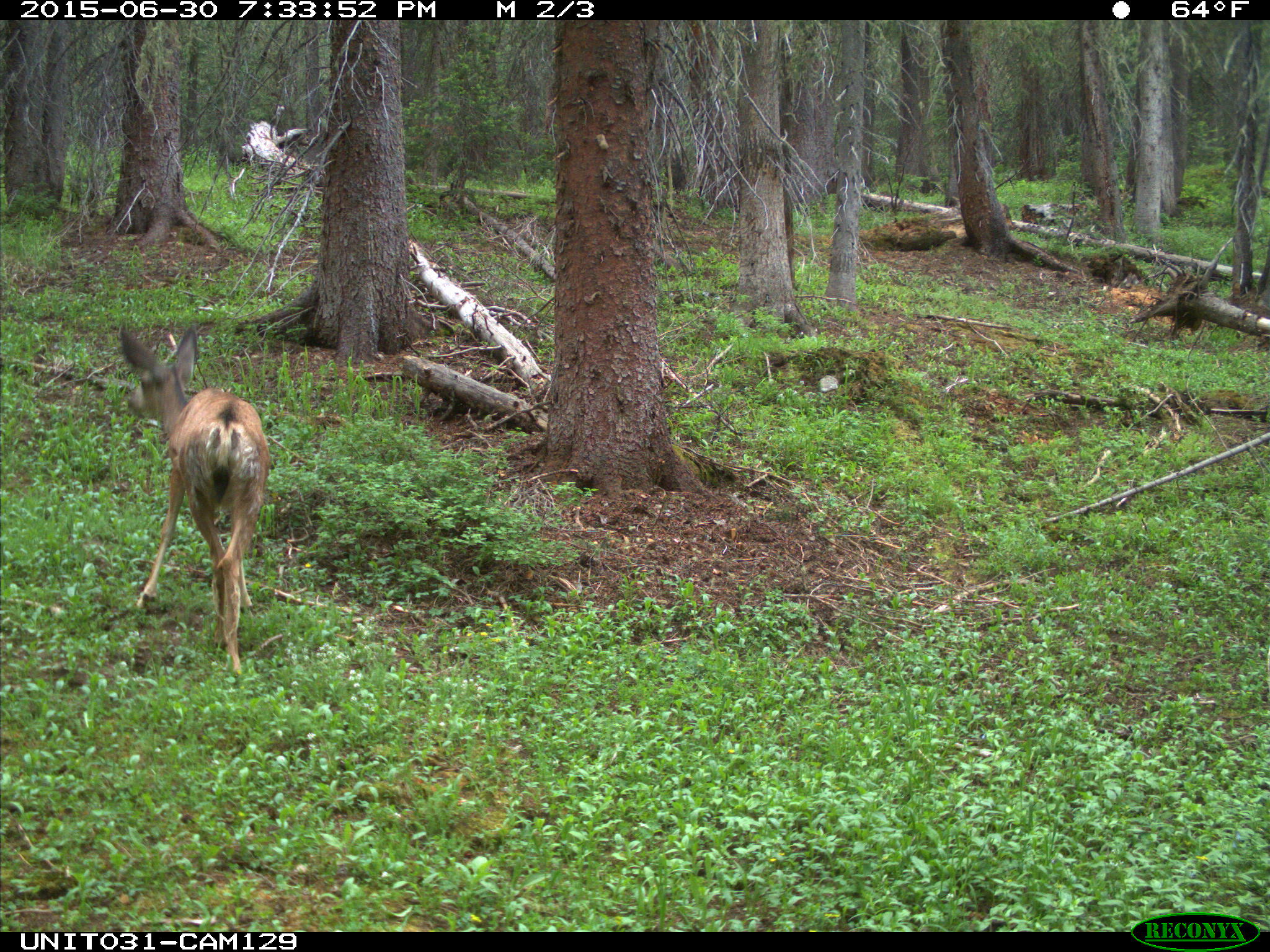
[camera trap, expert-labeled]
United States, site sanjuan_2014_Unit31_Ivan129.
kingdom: Animalia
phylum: Chordata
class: Mammalia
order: Artiodactyla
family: Cervidae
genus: Odocoileus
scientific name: Odocoileus hemionus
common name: mule deer